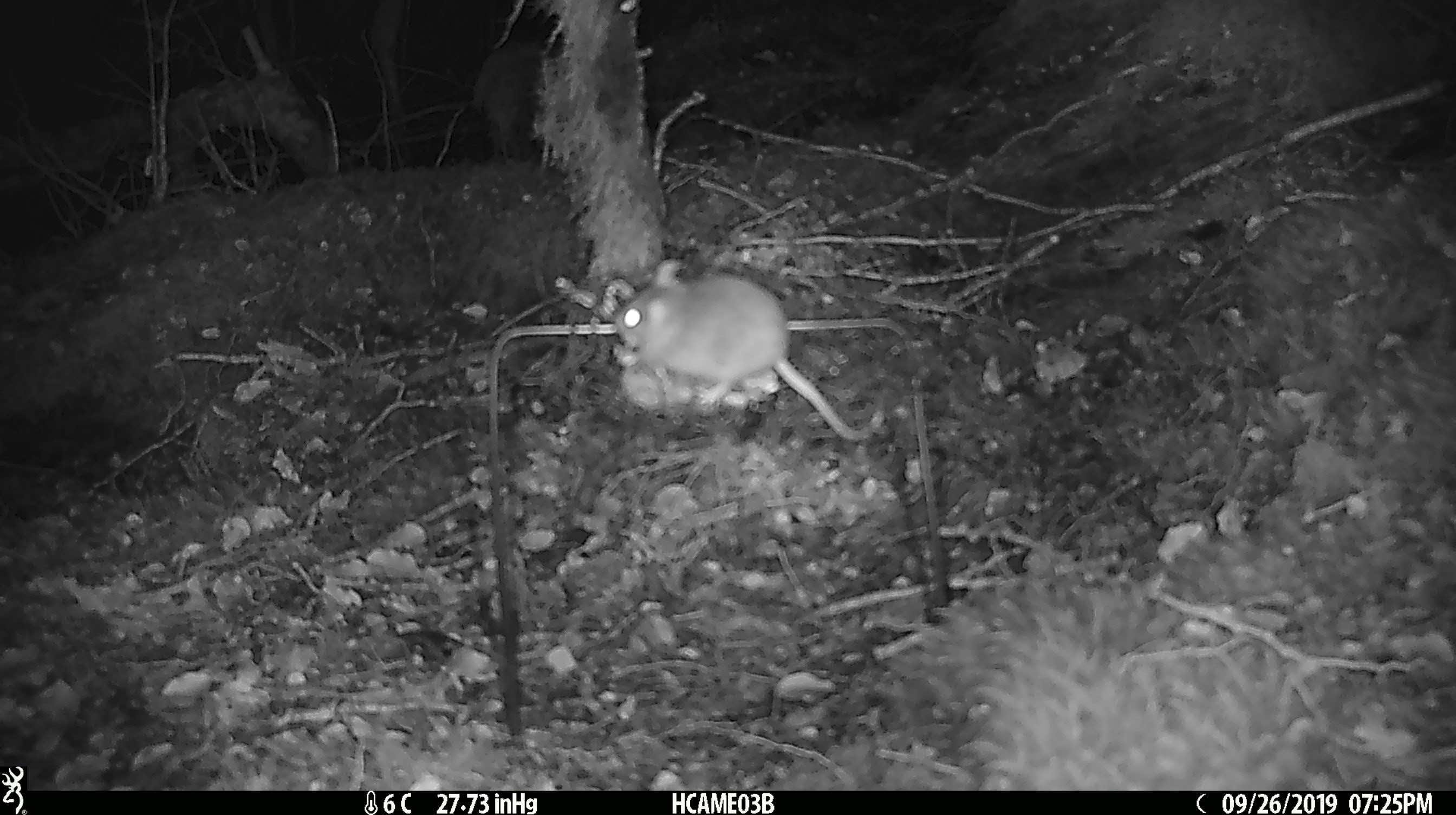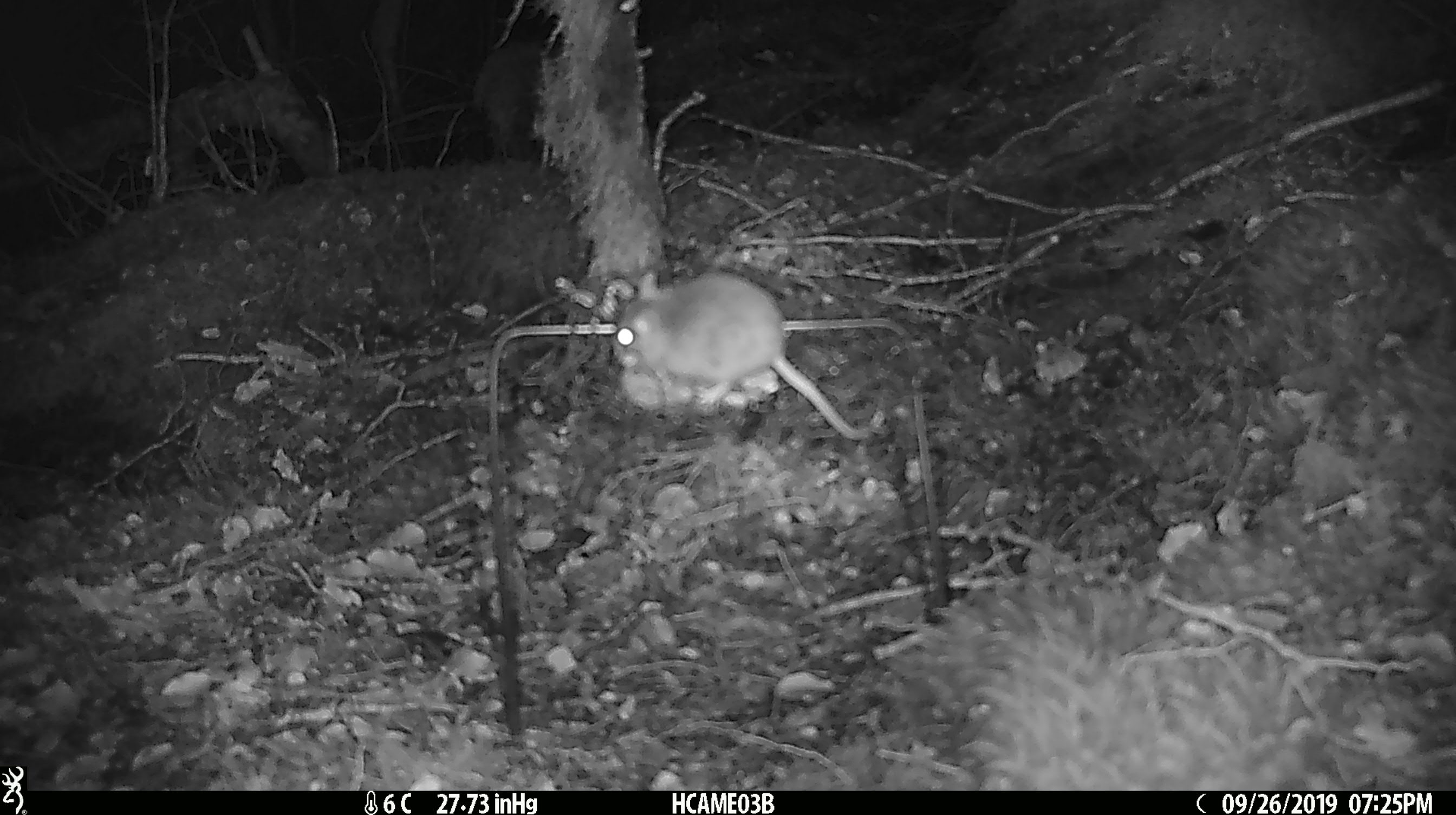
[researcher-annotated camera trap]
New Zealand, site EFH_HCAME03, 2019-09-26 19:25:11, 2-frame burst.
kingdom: Animalia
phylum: Chordata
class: Mammalia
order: Rodentia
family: Muridae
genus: Mus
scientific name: Mus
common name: mouse